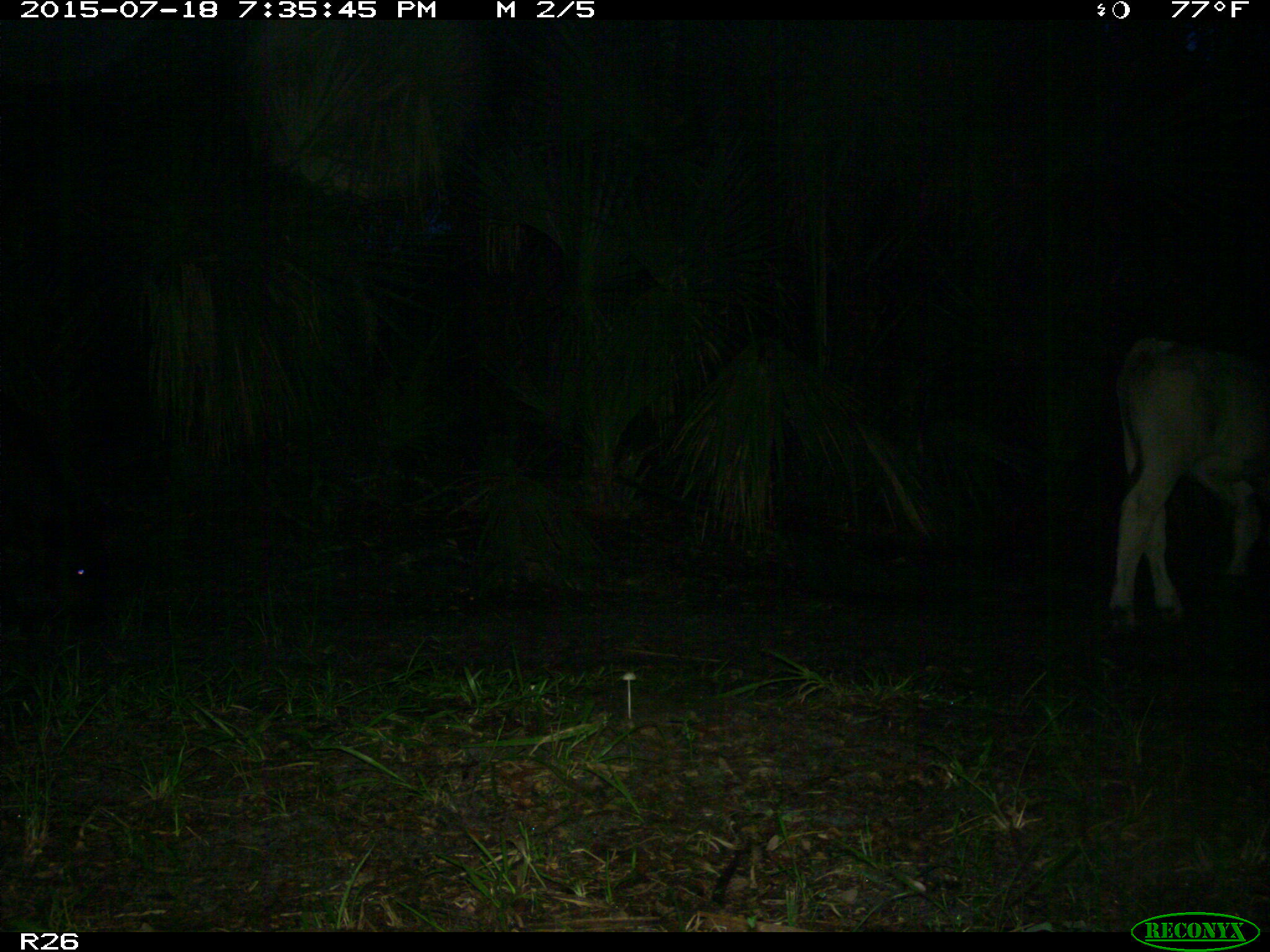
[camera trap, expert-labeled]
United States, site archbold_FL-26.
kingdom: Animalia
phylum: Chordata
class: Mammalia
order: Artiodactyla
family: Bovidae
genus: Bos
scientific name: Bos taurus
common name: domestic cow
Bos taurus (domestic cow).